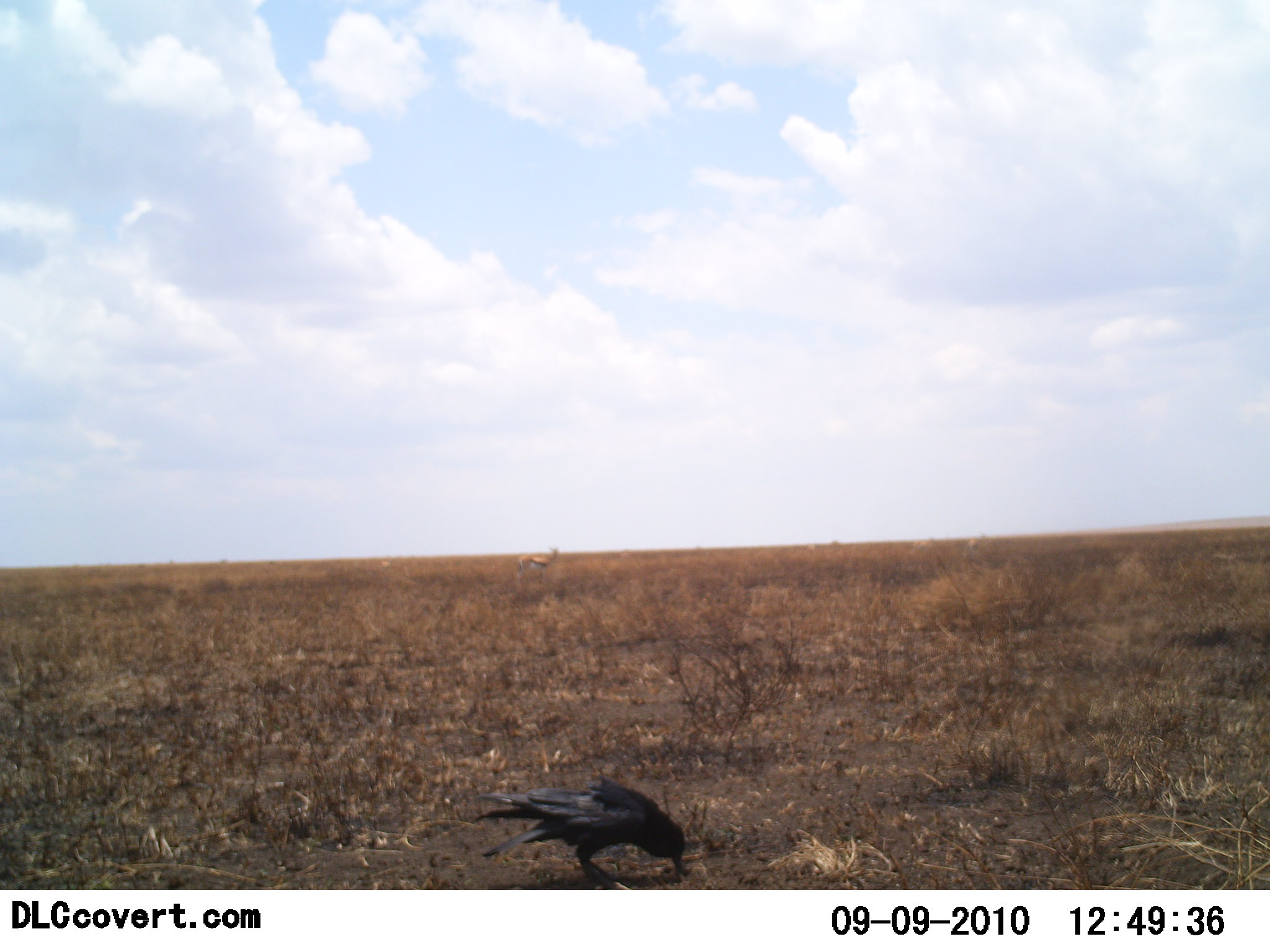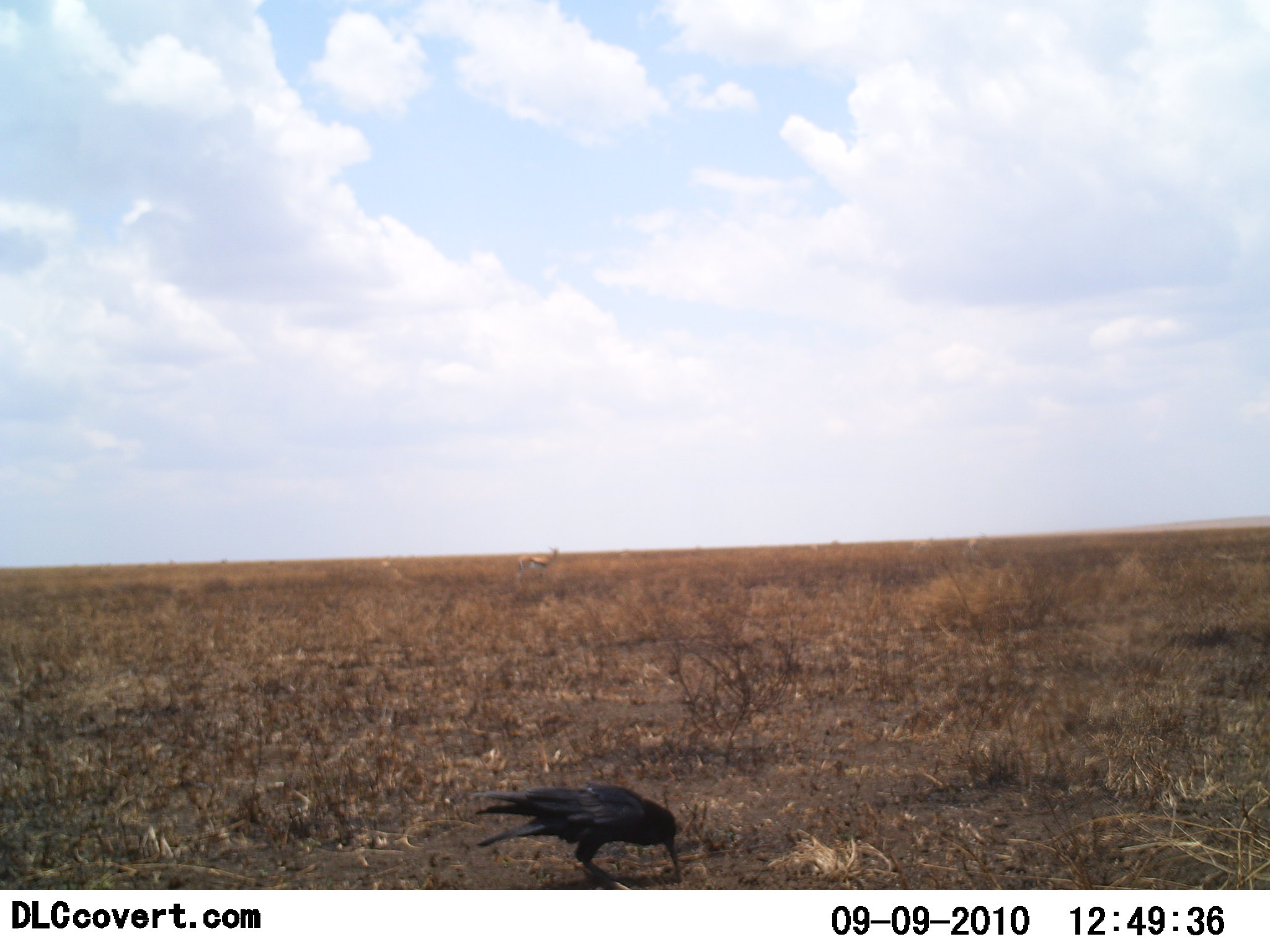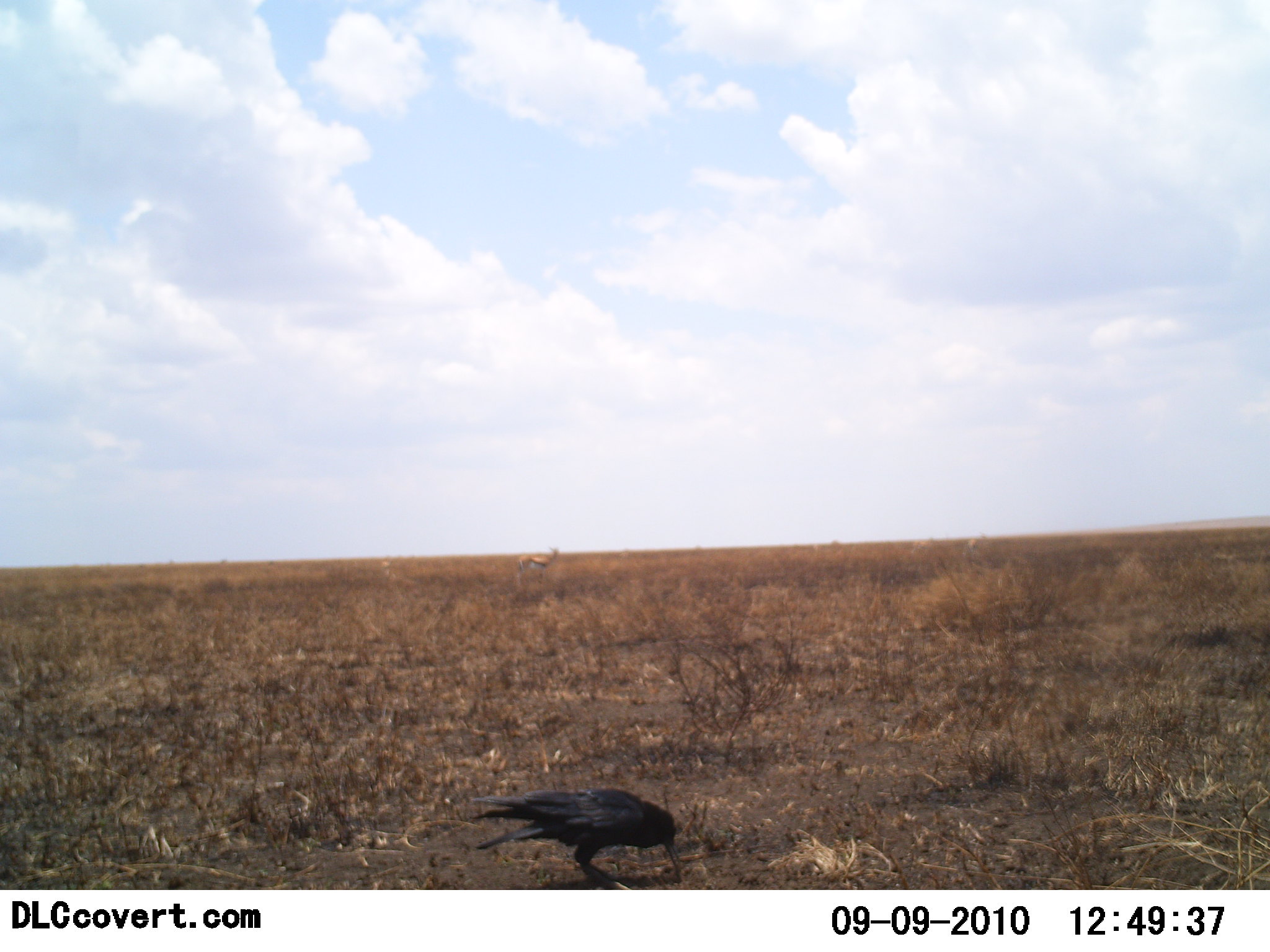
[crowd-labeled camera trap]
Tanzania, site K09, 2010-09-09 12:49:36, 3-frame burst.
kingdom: Animalia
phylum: Chordata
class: Aves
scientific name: Aves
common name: bird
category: otherbird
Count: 1.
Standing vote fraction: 38%.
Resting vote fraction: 5%.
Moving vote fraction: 0%.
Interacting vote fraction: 0%.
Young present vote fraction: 0%.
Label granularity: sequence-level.